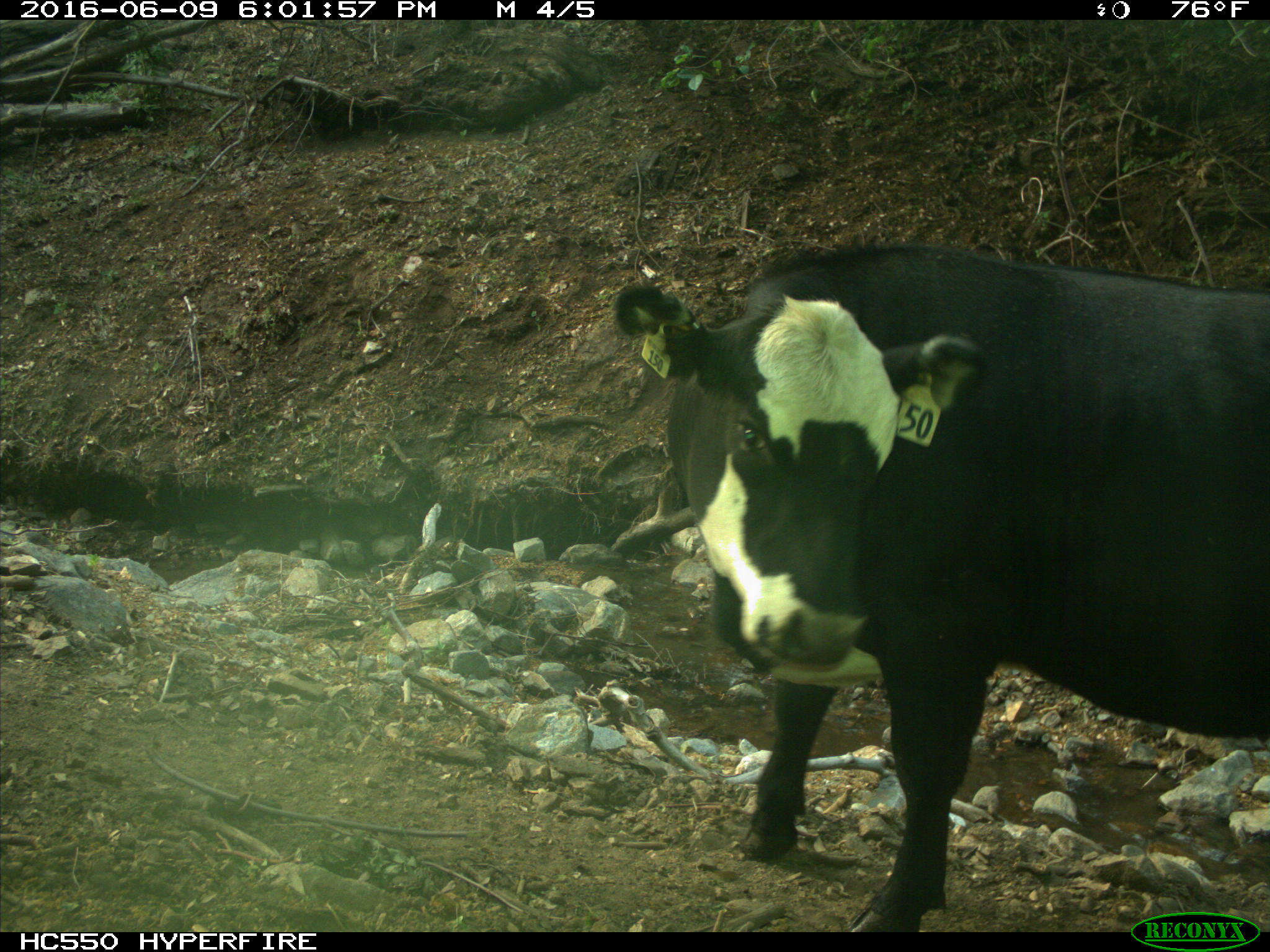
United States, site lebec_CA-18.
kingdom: Animalia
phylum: Chordata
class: Mammalia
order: Artiodactyla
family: Bovidae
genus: Bos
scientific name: Bos taurus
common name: domestic cow